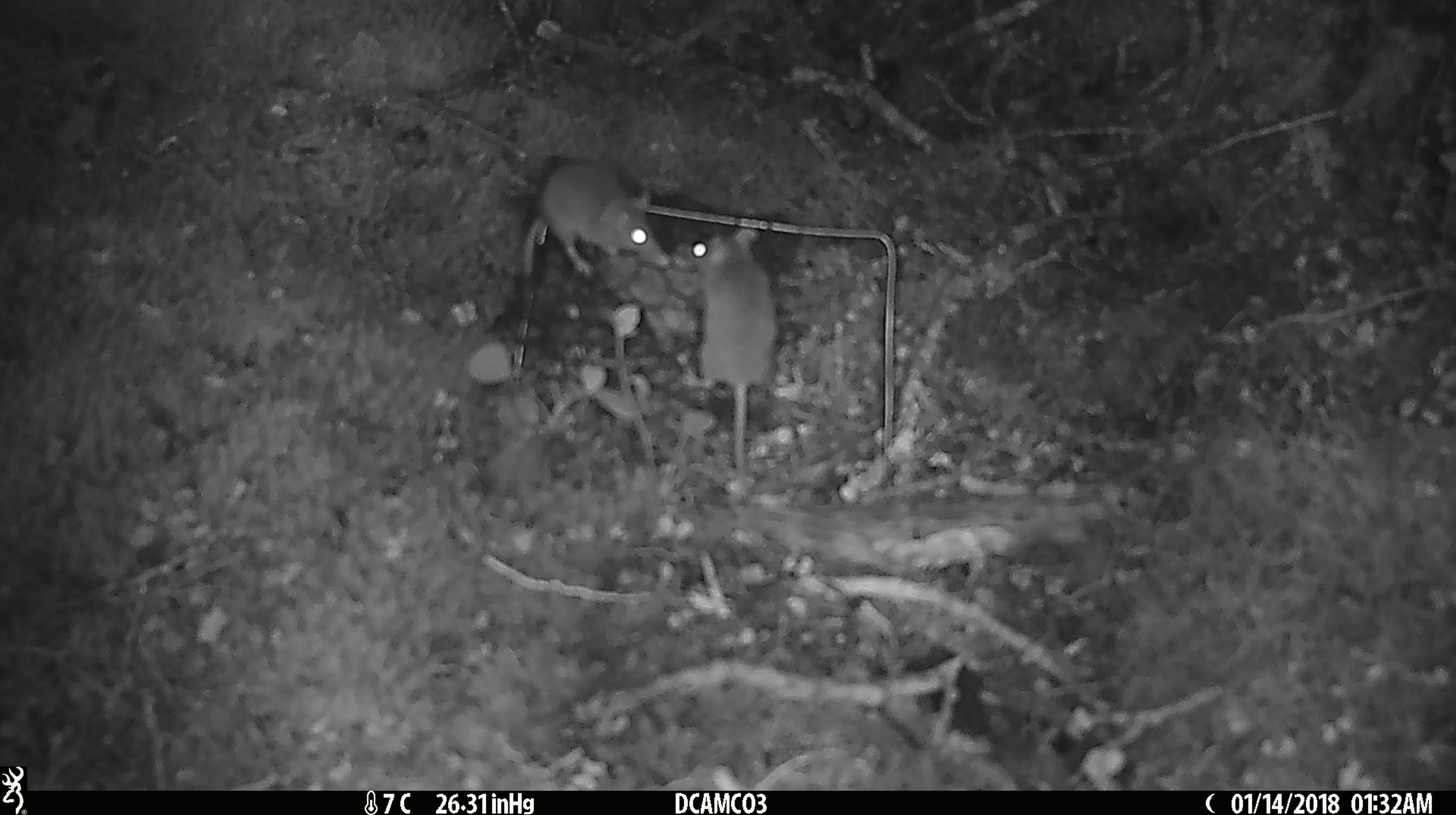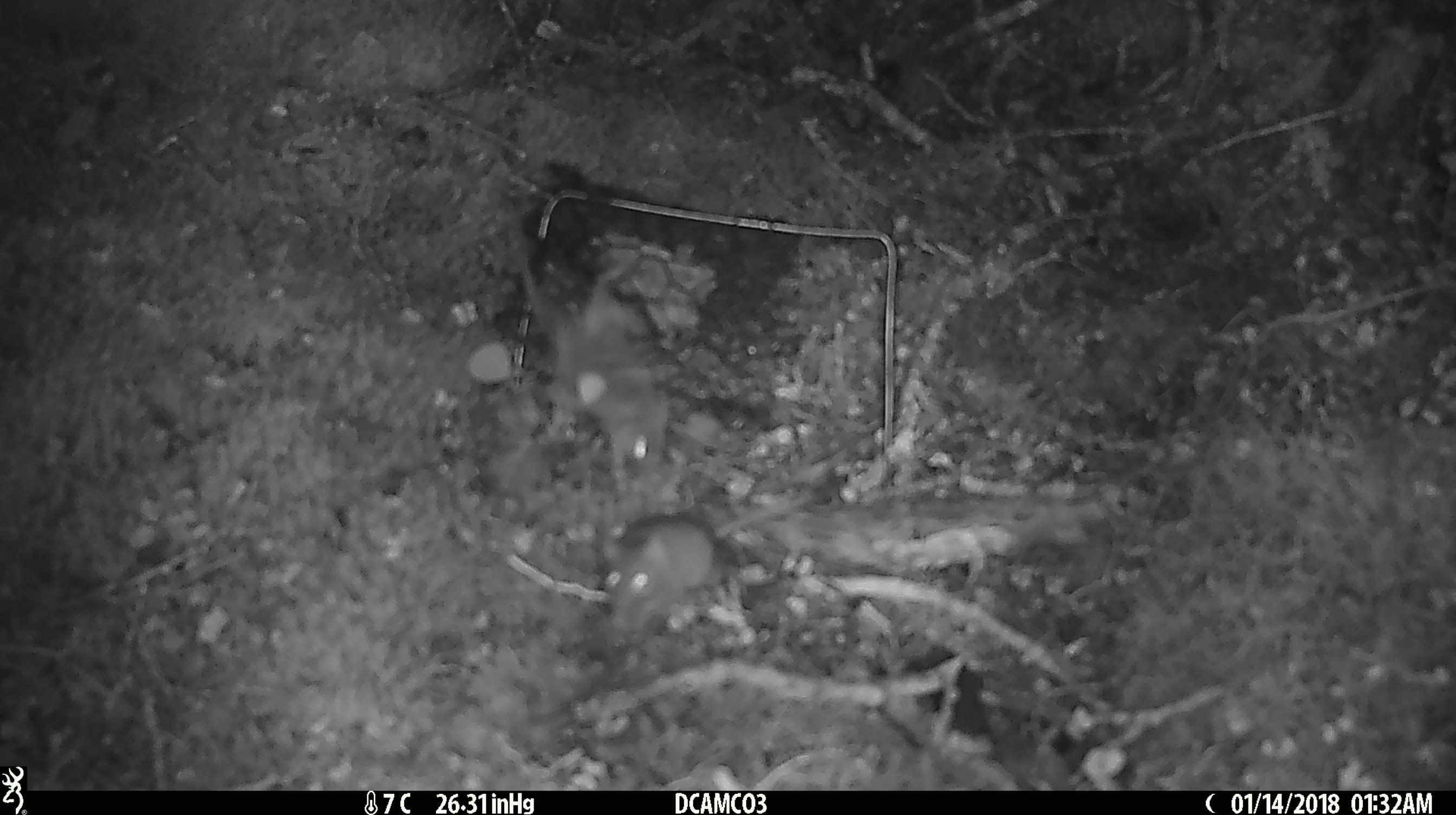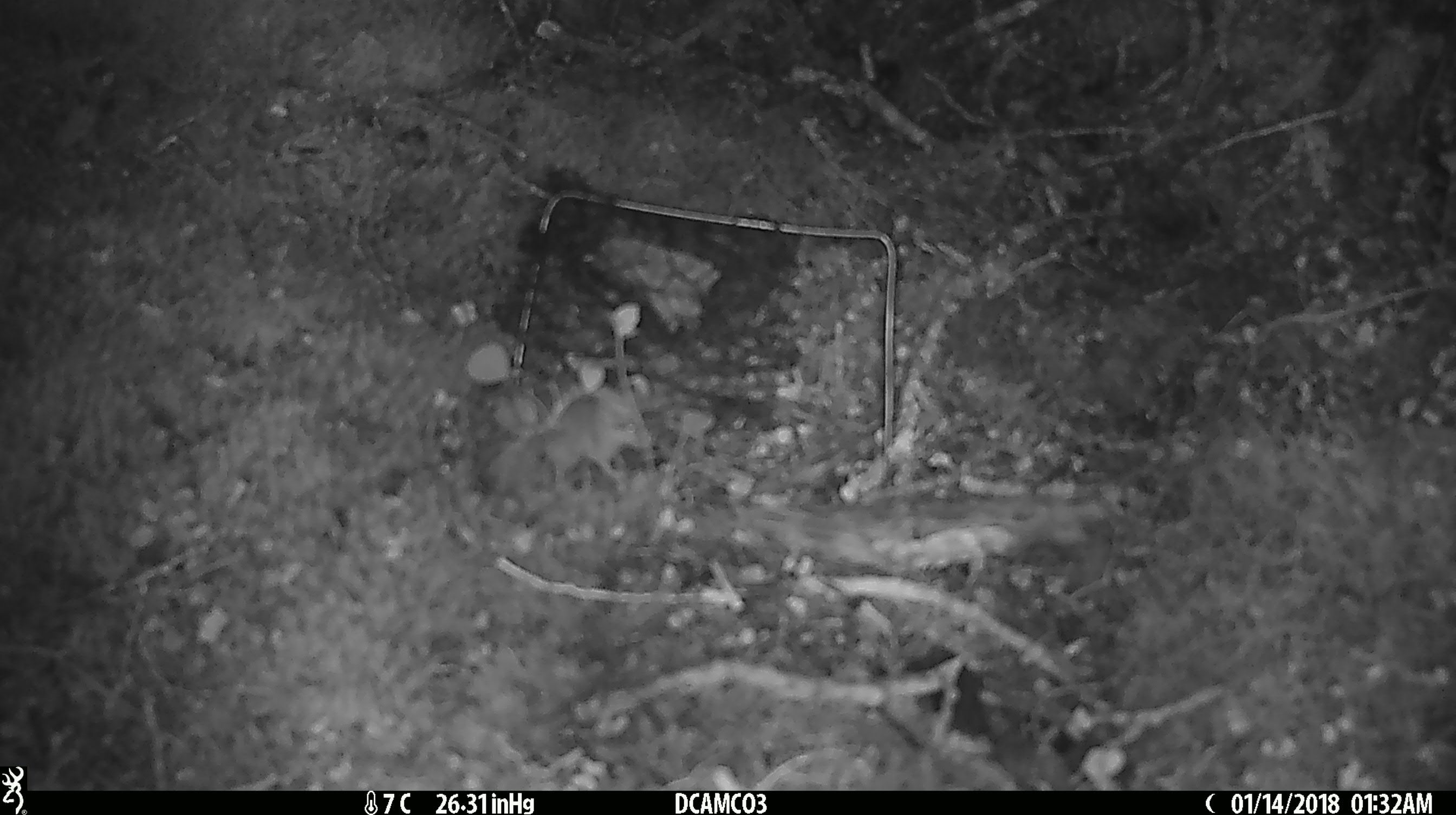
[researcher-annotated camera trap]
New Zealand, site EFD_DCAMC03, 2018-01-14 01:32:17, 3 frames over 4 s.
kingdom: Animalia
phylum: Chordata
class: Mammalia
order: Rodentia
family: Muridae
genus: Mus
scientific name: Mus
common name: mouse